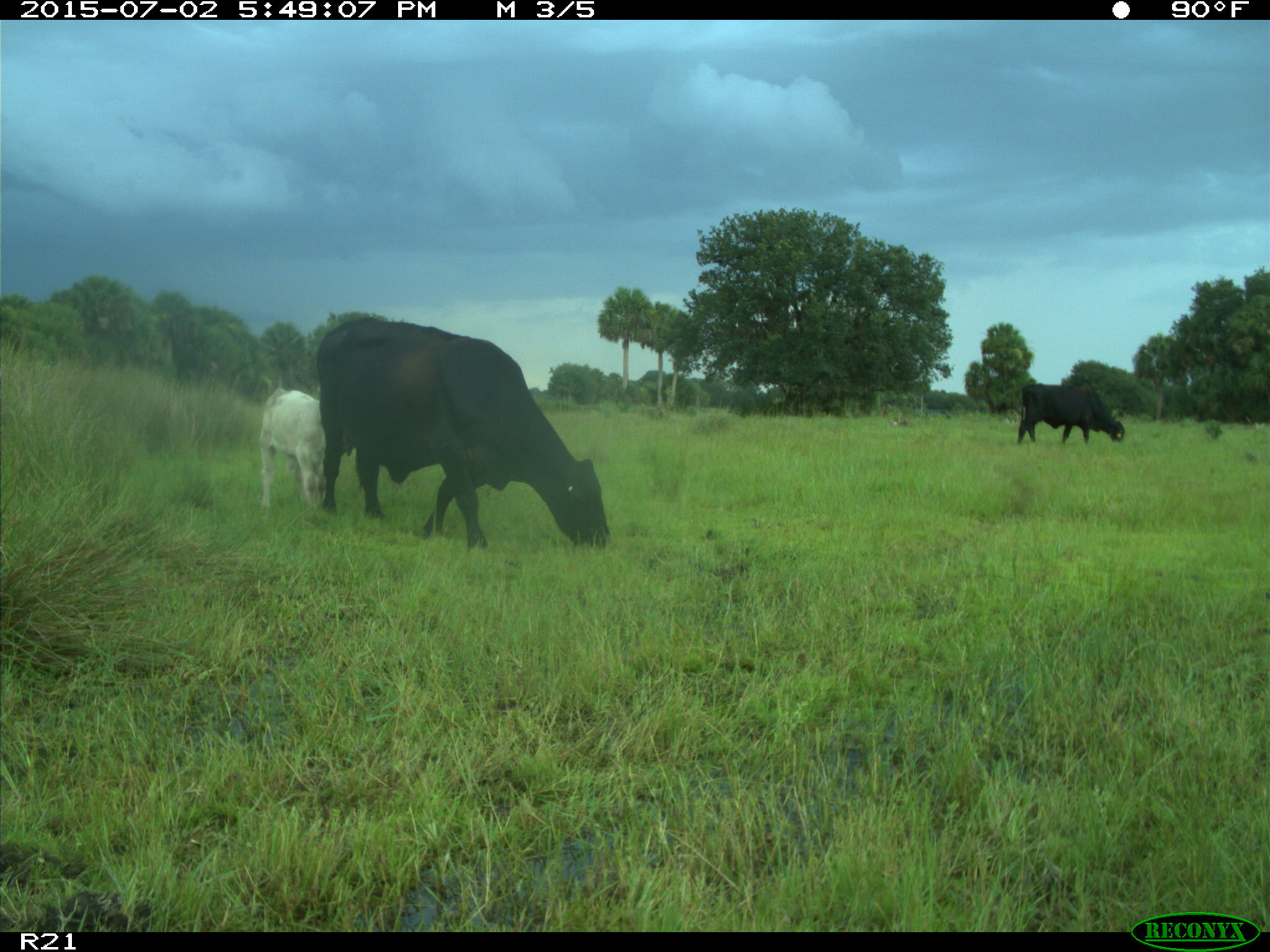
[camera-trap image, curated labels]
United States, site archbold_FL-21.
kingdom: Animalia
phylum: Chordata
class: Mammalia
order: Artiodactyla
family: Bovidae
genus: Bos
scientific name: Bos taurus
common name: domestic cow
Bos taurus (domestic cow).